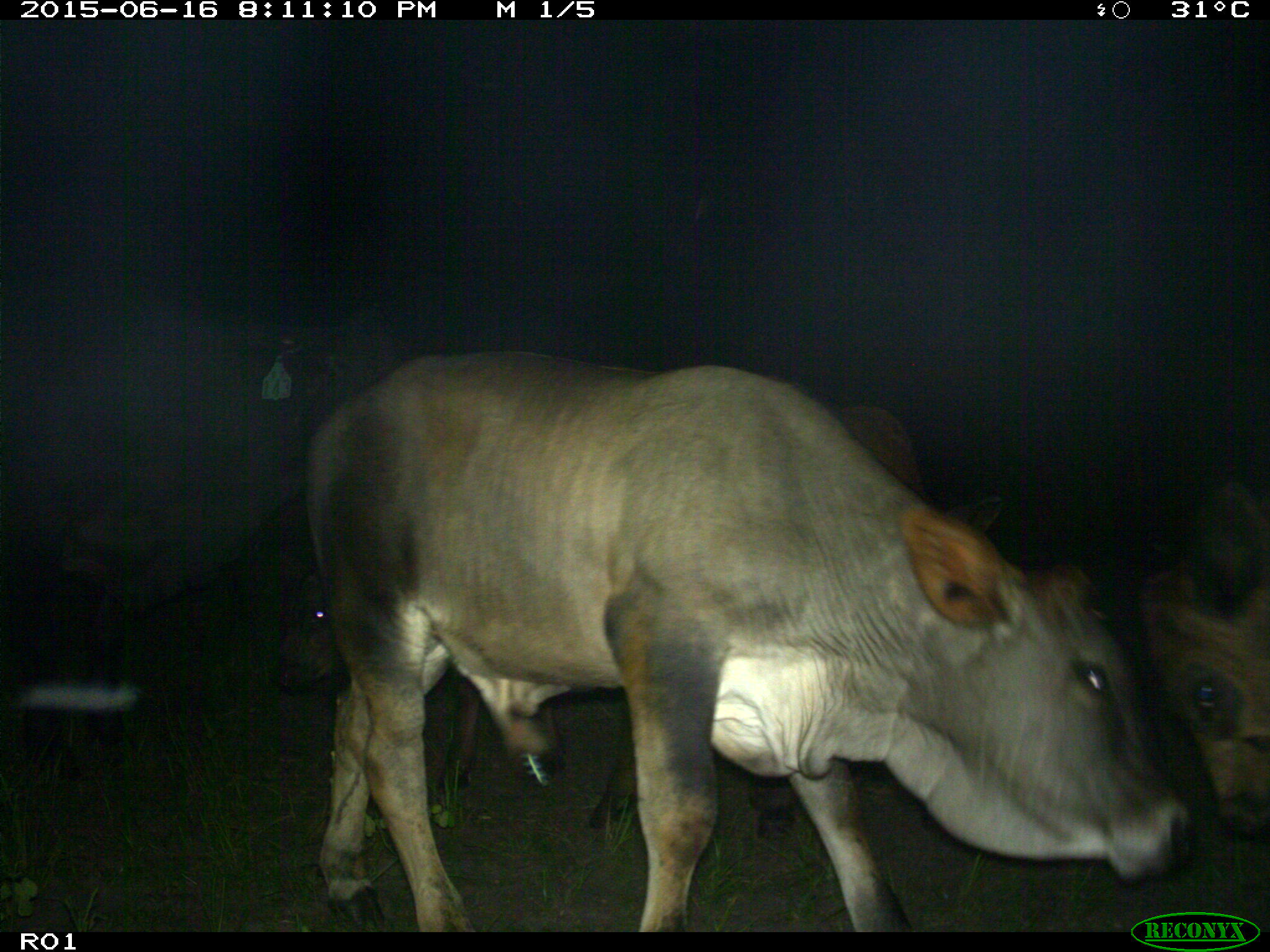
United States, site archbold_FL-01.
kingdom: Animalia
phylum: Chordata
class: Mammalia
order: Artiodactyla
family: Bovidae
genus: Bos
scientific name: Bos taurus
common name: domestic cow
Bos taurus (domestic cow).